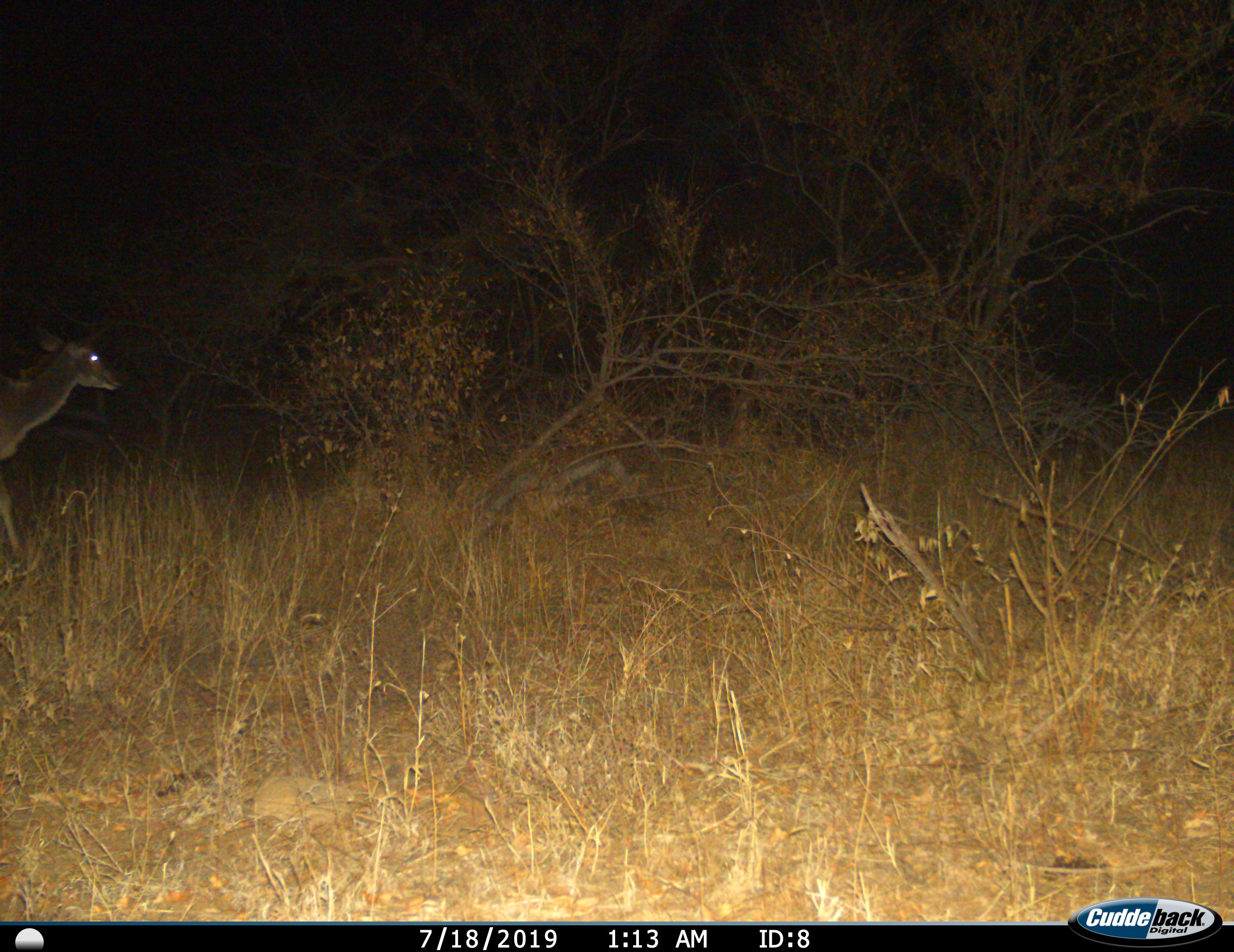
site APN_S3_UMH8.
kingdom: Animalia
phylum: Chordata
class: Mammalia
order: Artiodactyla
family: Bovidae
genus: Aepyceros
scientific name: Aepyceros melampus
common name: impala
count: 1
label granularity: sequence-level